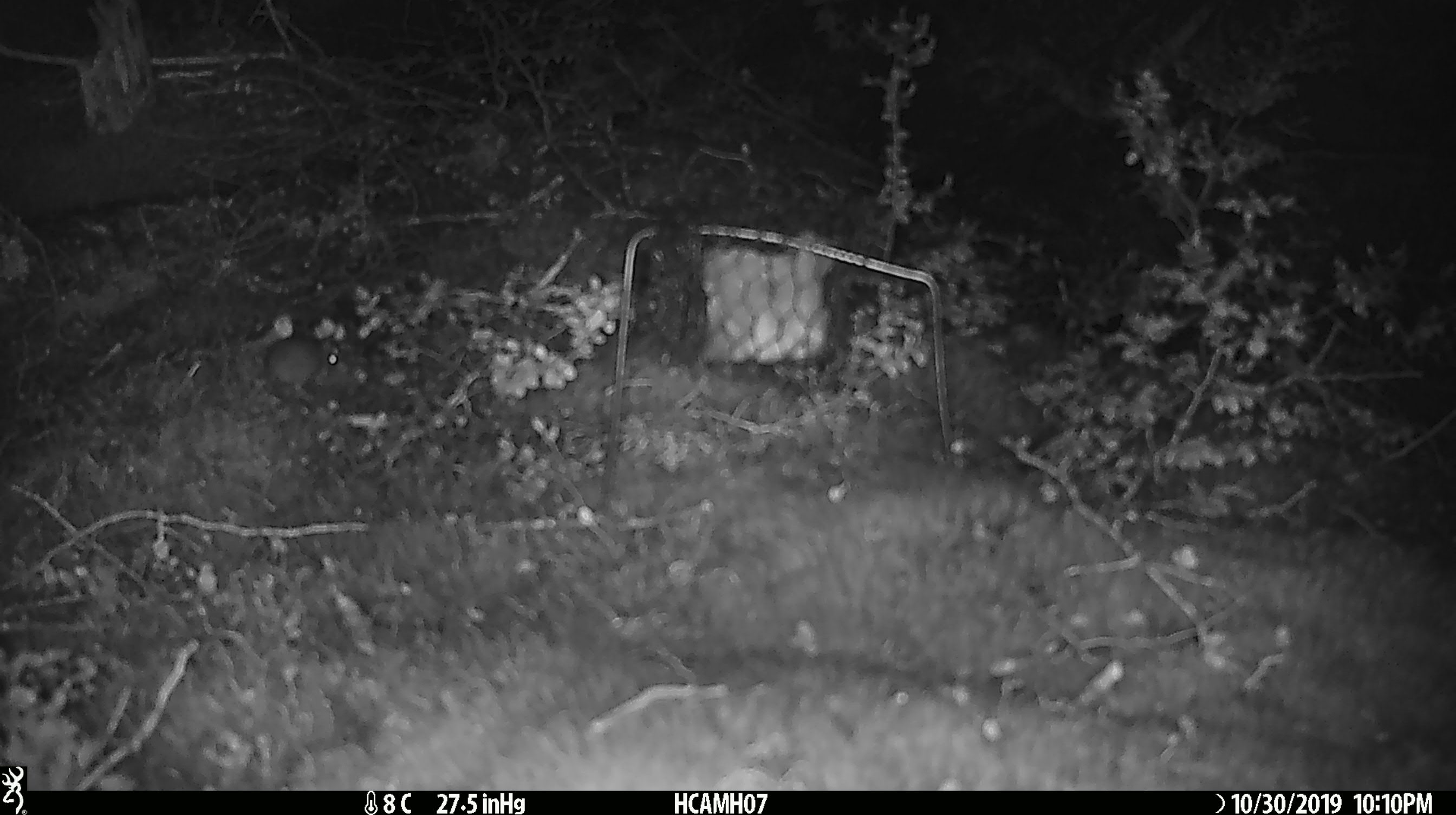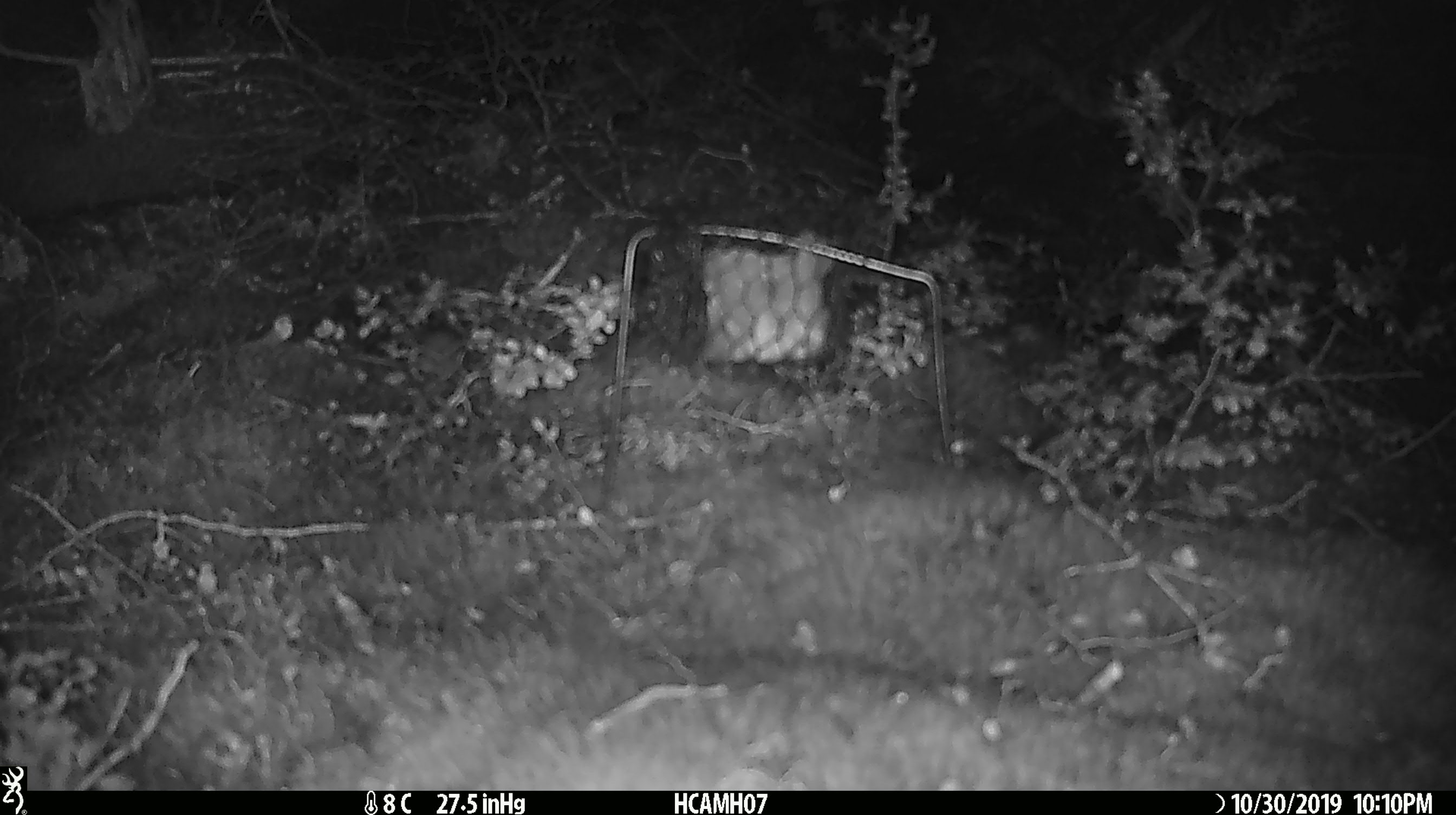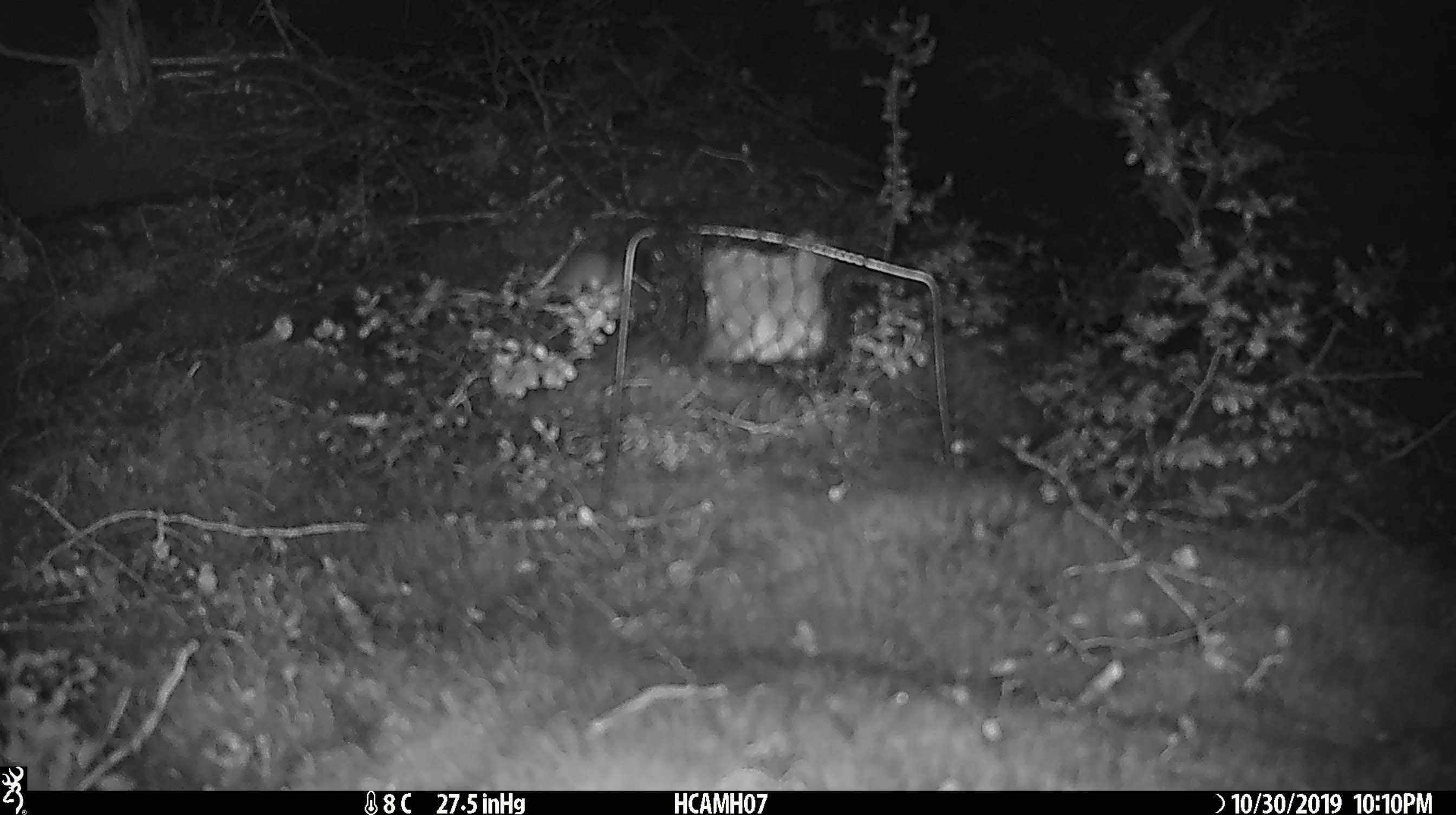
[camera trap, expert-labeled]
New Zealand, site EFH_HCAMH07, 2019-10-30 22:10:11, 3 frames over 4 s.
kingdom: Animalia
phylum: Chordata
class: Mammalia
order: Rodentia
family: Muridae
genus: Mus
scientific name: Mus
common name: mouse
Mouse (Mus).